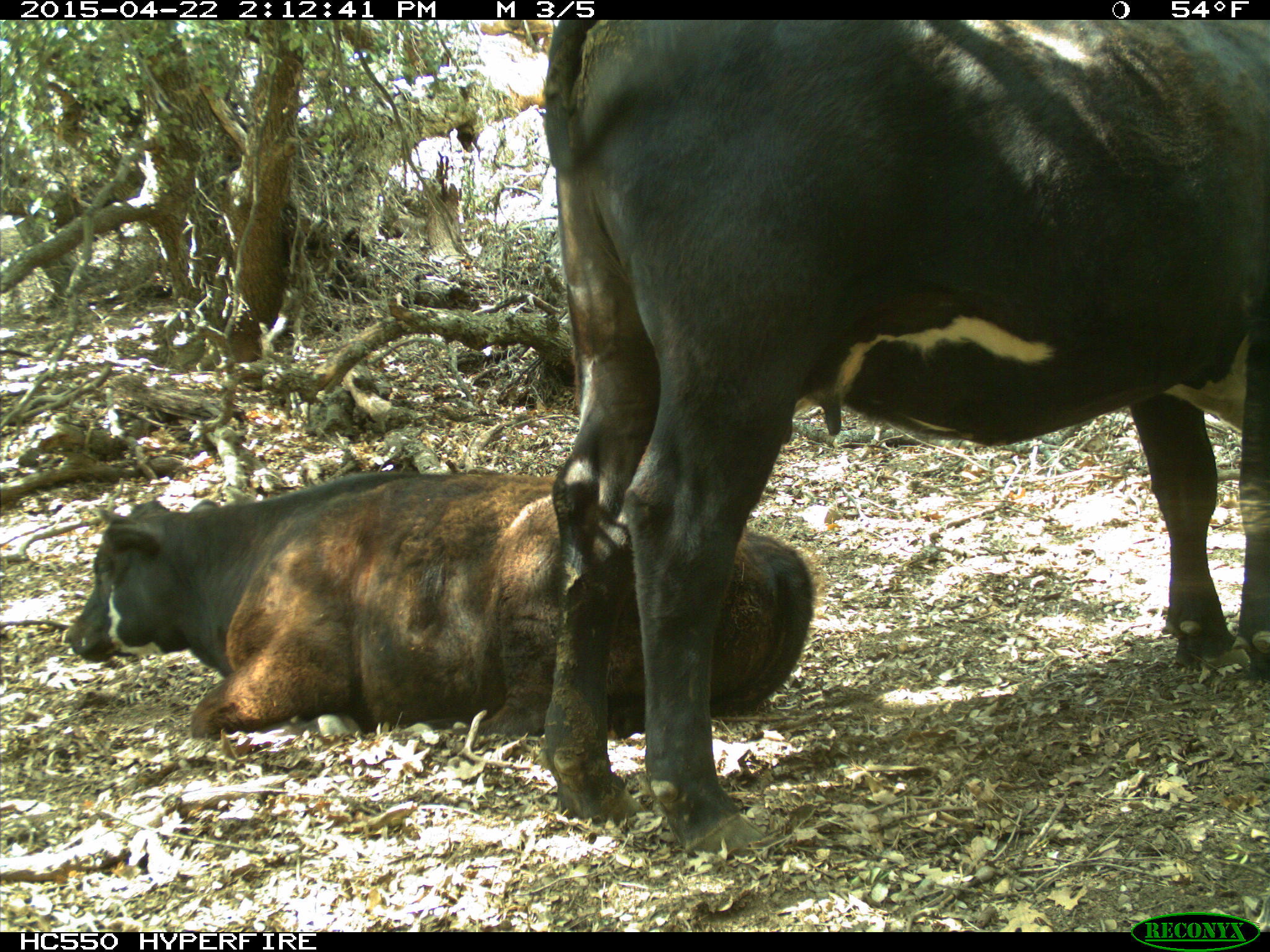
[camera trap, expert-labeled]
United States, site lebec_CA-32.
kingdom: Animalia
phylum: Chordata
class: Mammalia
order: Artiodactyla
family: Bovidae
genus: Bos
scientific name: Bos taurus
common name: domestic cow